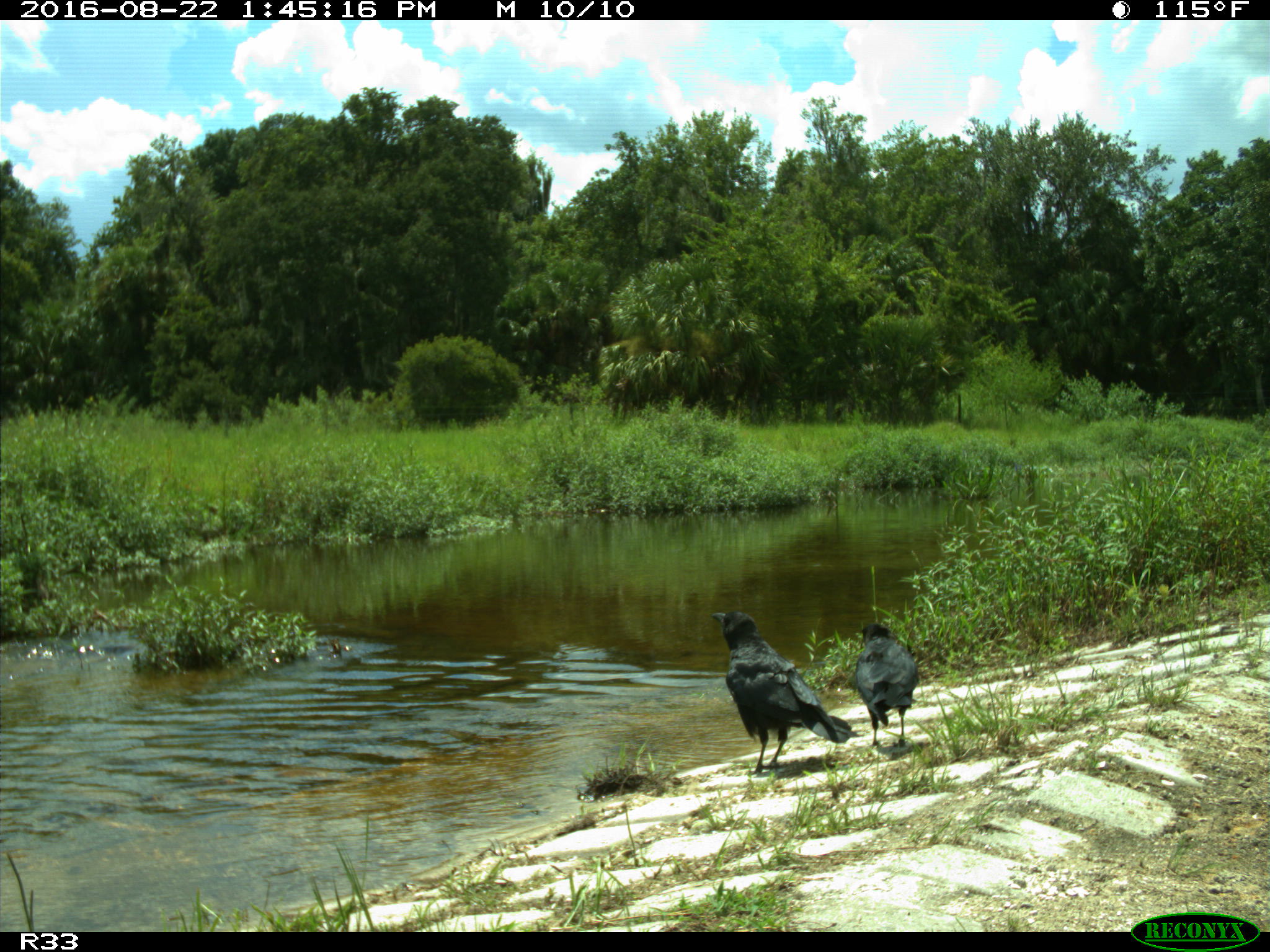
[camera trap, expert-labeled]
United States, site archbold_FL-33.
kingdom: Animalia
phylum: Chordata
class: Aves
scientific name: Aves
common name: birds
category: unidentified bird